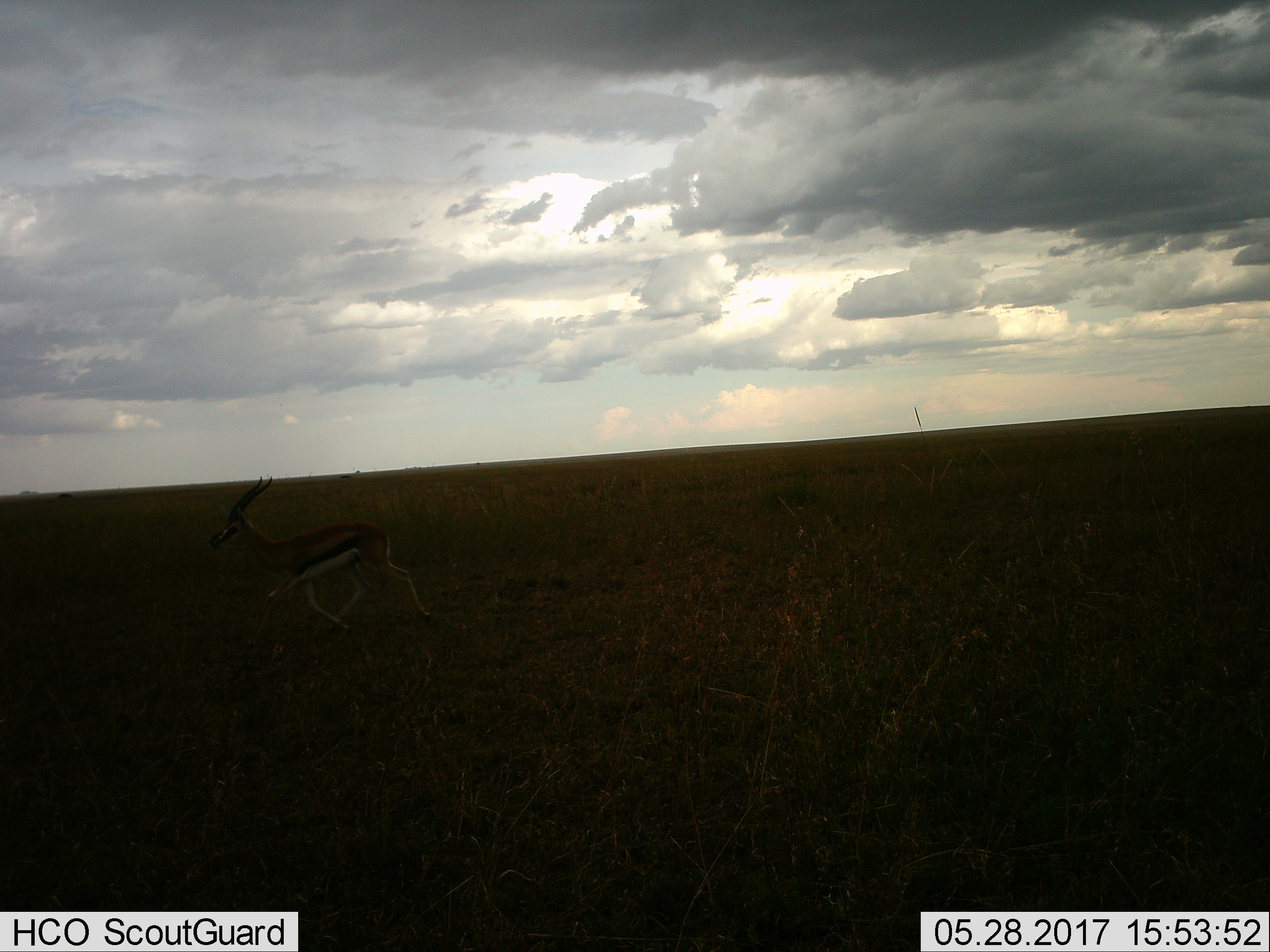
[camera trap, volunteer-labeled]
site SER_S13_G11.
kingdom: Animalia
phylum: Chordata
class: Mammalia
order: Artiodactyla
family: Bovidae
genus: Eudorcas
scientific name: Eudorcas thomsonii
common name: thomson's gazelle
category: gazellethomsons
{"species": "gazellethomsons (thomson's gazelle) (Eudorcas thomsonii)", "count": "1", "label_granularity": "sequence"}